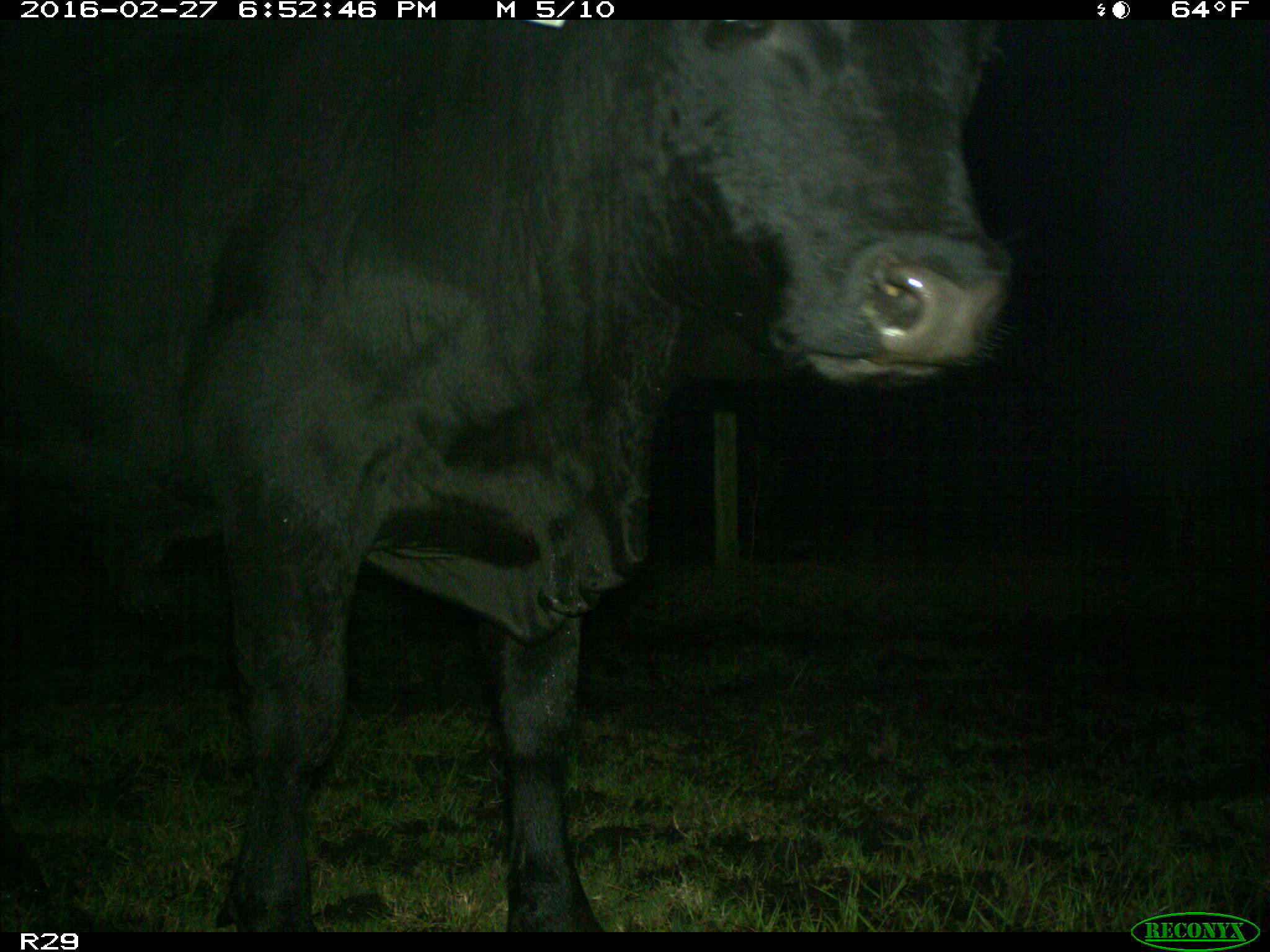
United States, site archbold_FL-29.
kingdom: Animalia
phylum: Chordata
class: Mammalia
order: Artiodactyla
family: Bovidae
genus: Bos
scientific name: Bos taurus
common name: domestic cow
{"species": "Bos taurus (domestic cow)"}